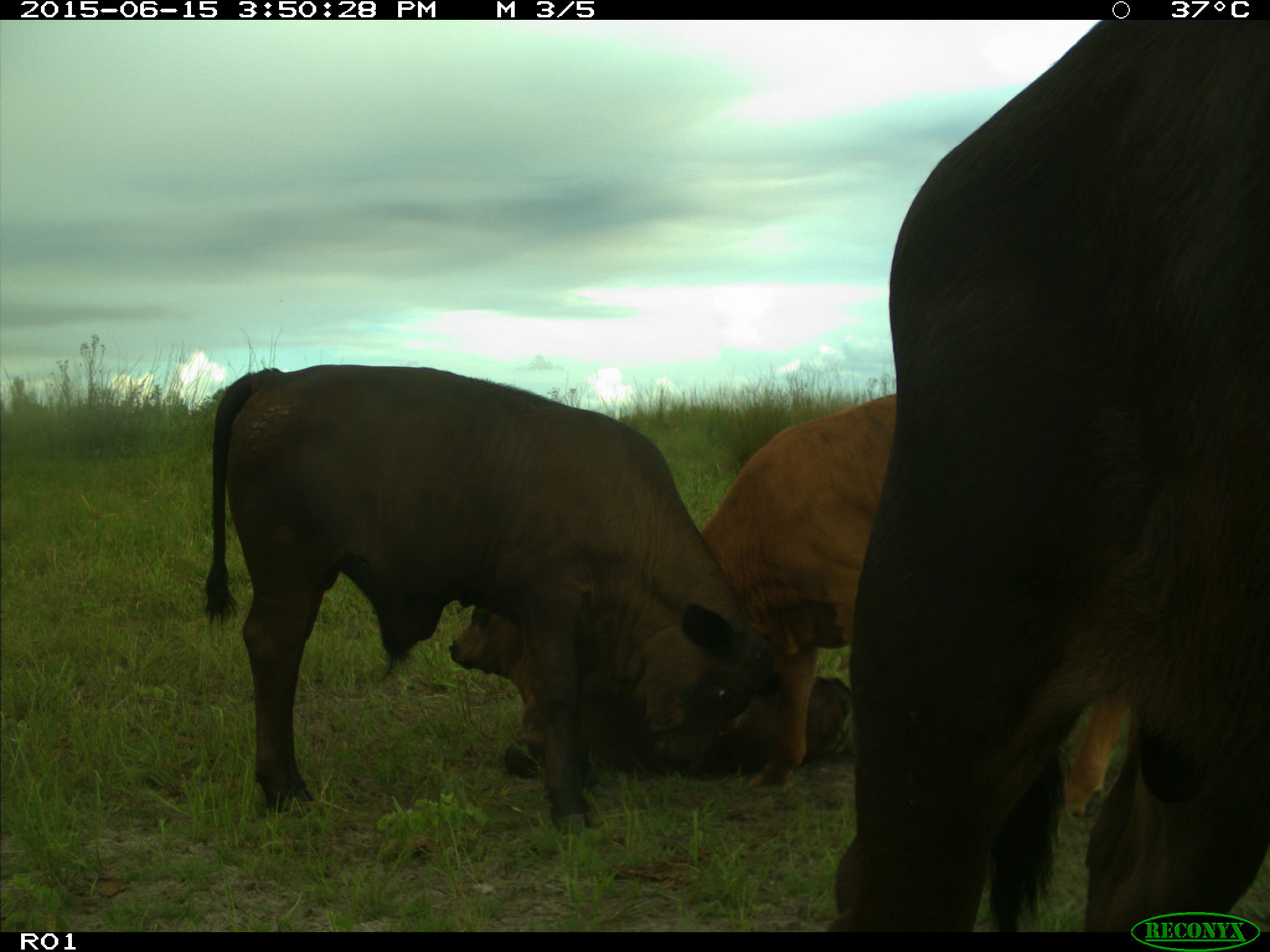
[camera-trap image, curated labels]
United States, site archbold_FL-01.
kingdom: Animalia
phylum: Chordata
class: Mammalia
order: Artiodactyla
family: Bovidae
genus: Bos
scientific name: Bos taurus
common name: domestic cow